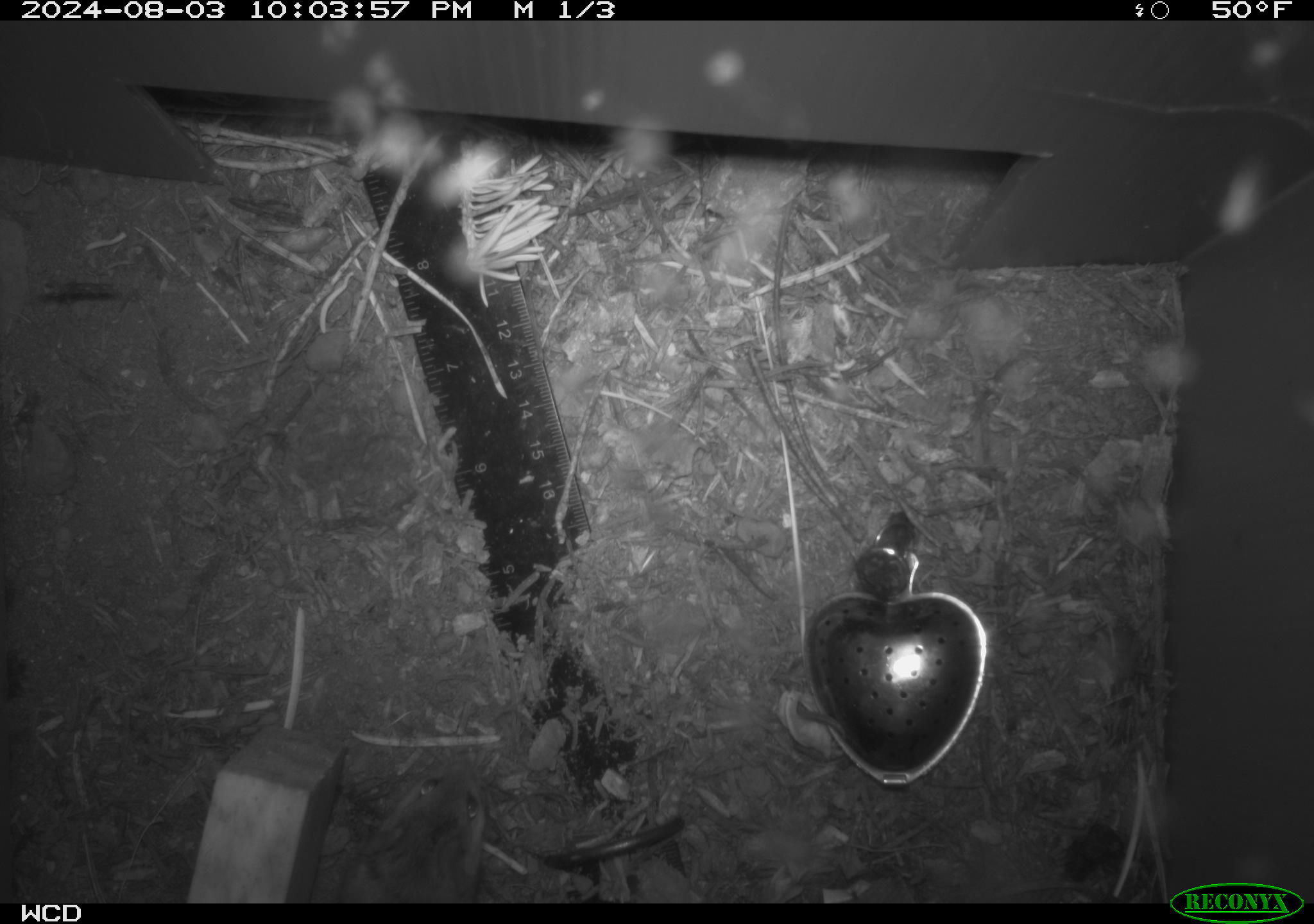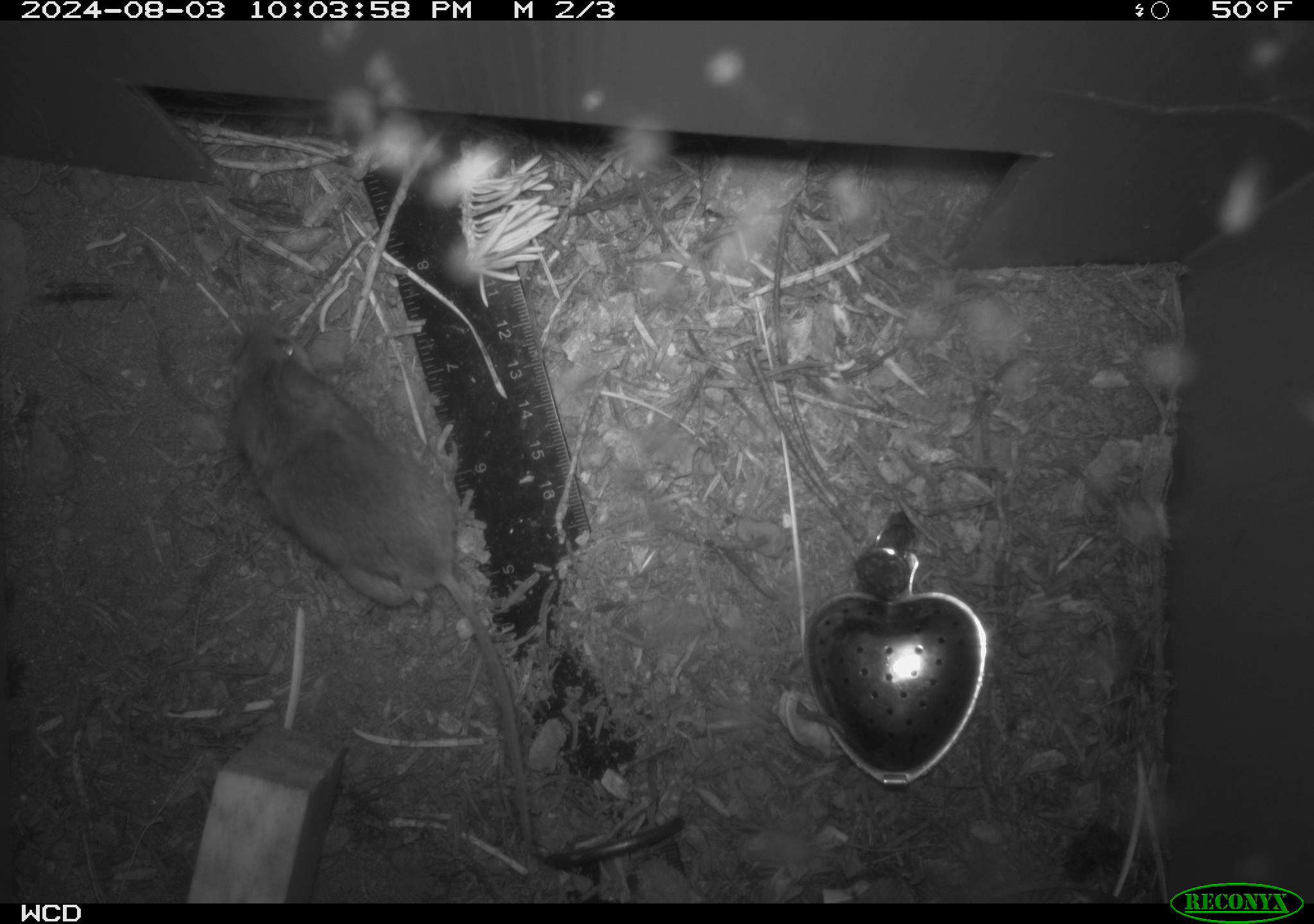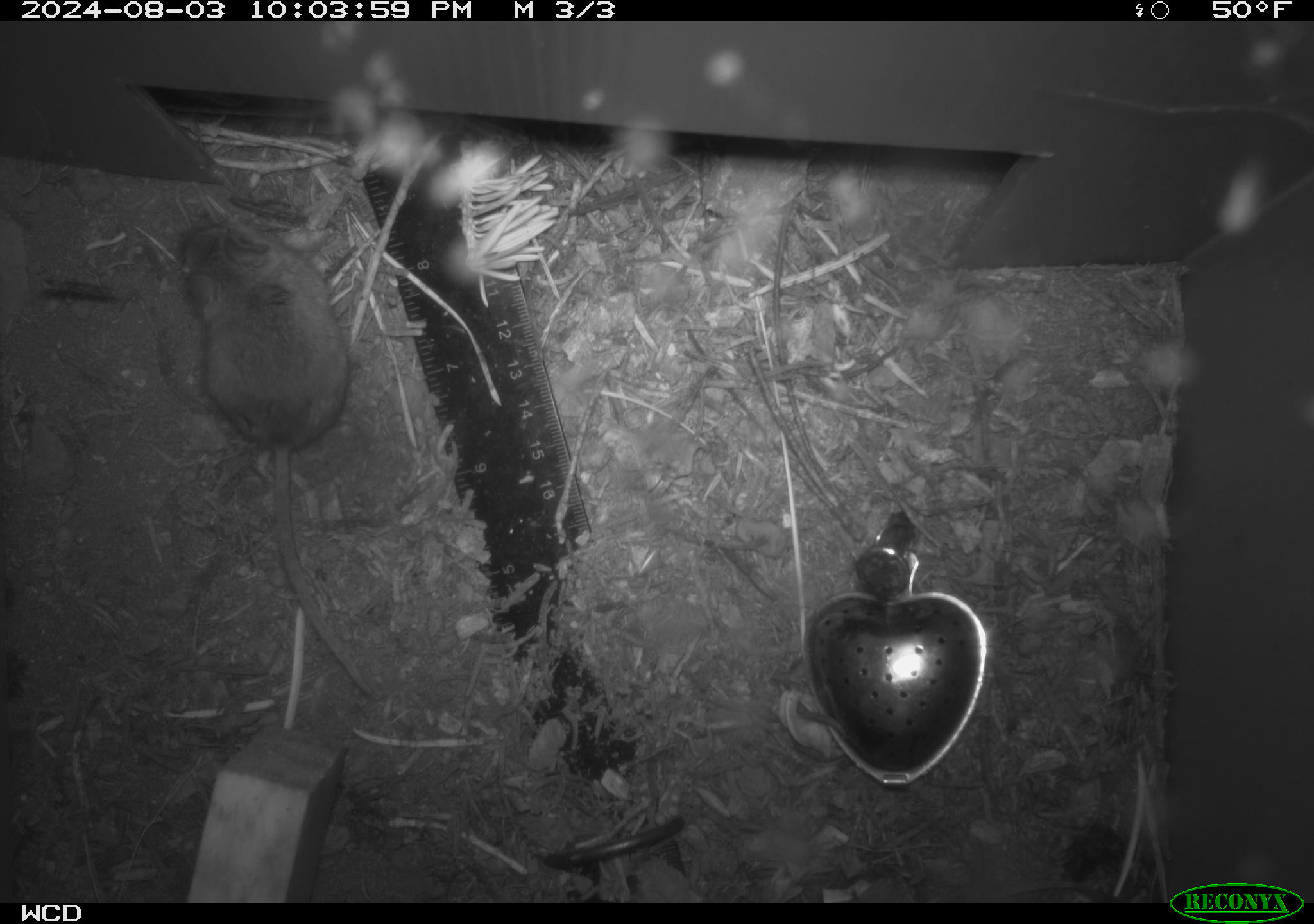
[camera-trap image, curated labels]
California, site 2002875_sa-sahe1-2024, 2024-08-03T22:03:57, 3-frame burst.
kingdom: Animalia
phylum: Chordata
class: Mammalia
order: Rodentia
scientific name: Rodentia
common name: mouse species